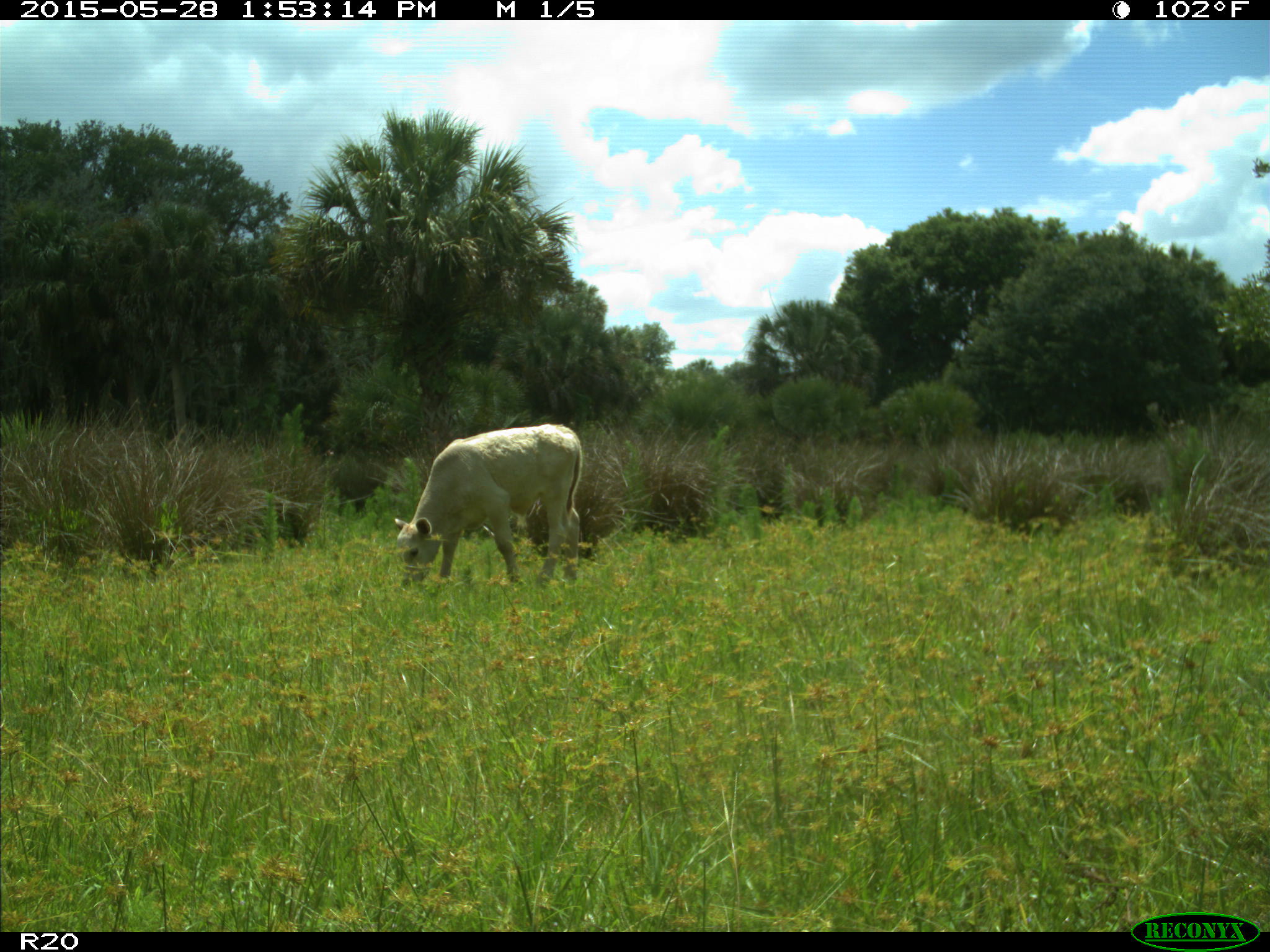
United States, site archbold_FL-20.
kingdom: Animalia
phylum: Chordata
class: Mammalia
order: Artiodactyla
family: Bovidae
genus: Bos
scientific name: Bos taurus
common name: domestic cow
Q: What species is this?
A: Bos taurus (domestic cow).